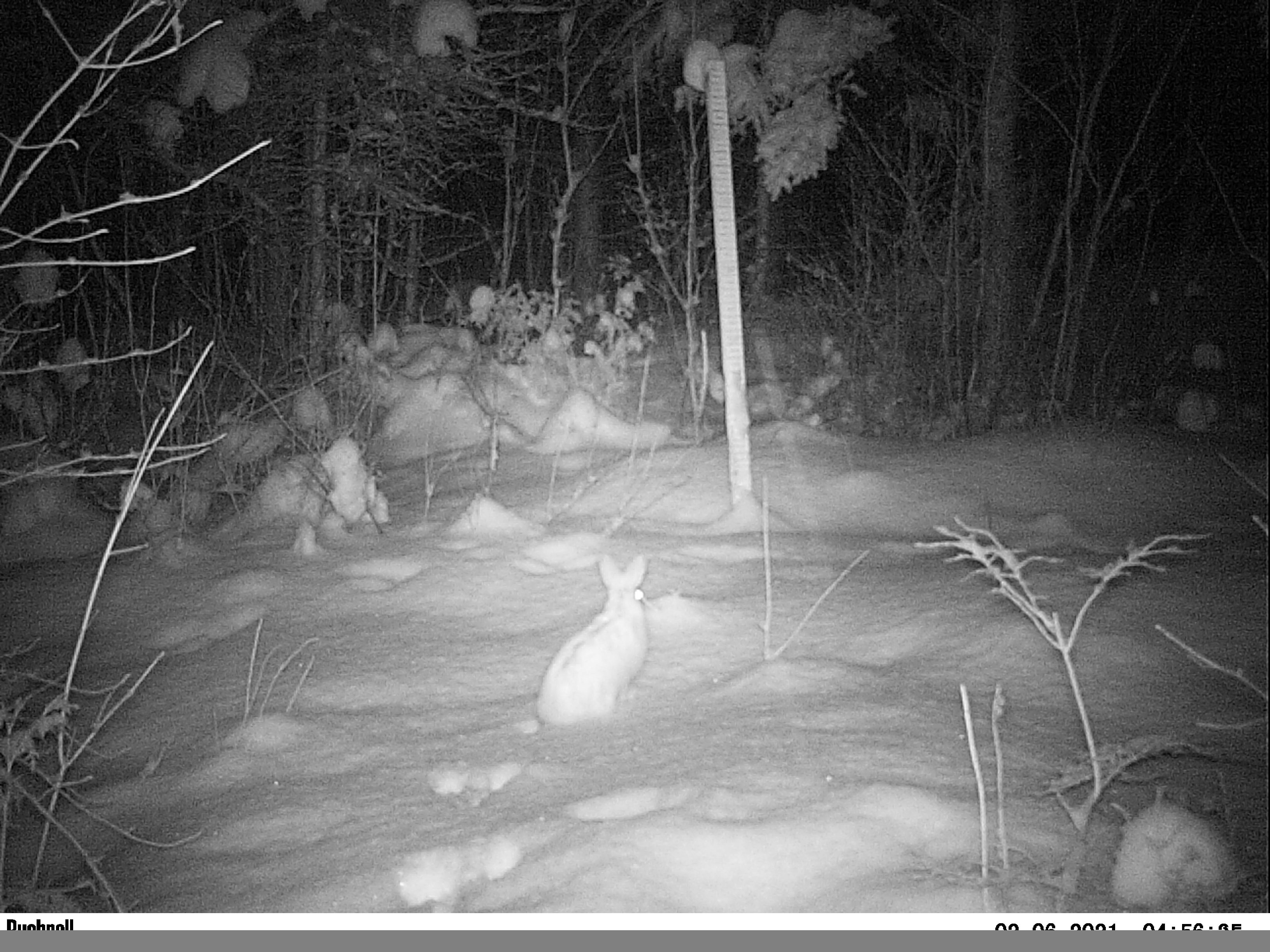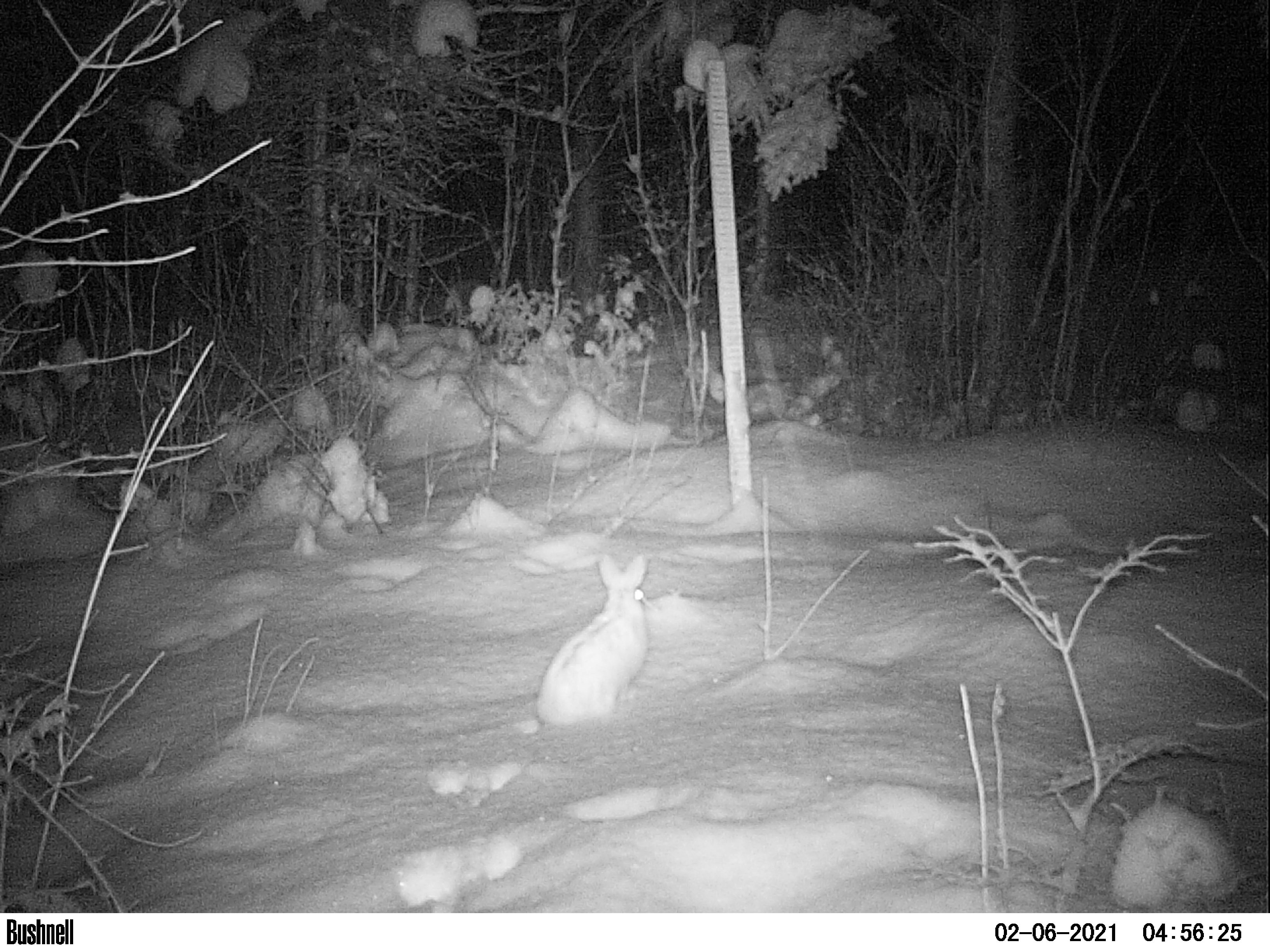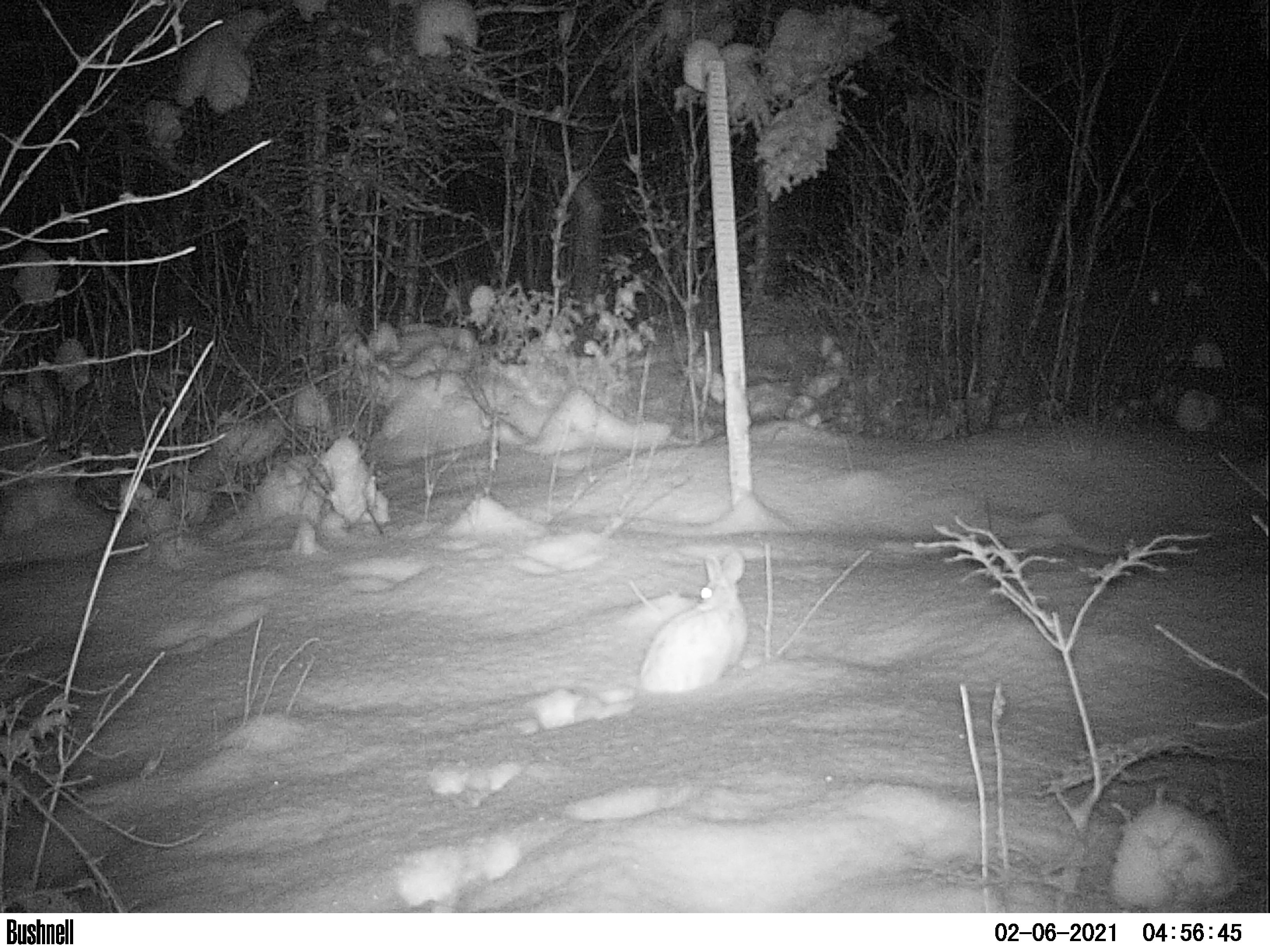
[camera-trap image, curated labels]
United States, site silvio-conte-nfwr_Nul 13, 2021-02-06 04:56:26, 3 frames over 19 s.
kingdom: Animalia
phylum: Chordata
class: Mammalia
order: Lagomorpha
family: Leporidae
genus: Lepus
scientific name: Lepus americanus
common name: snowshoe hare